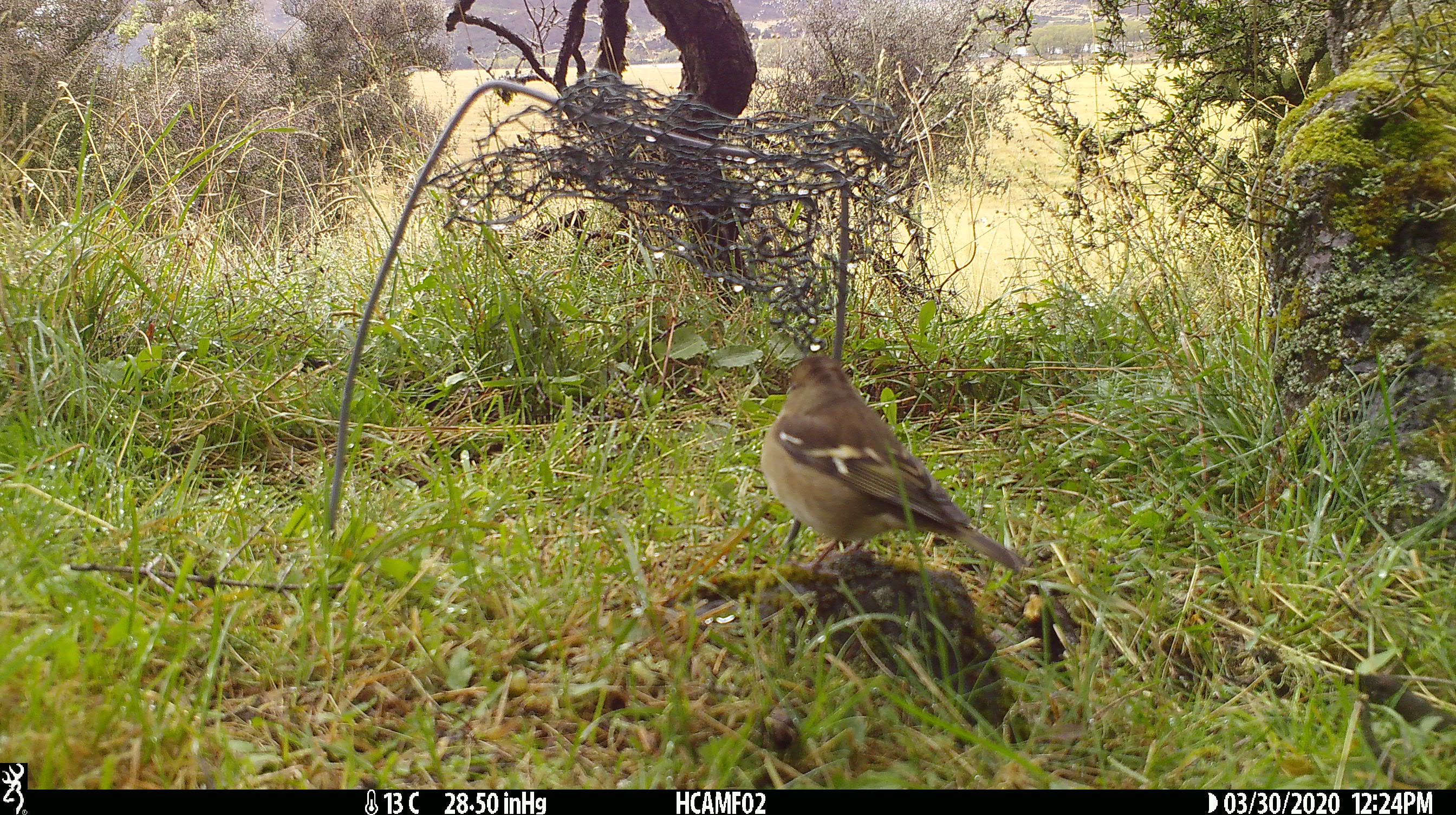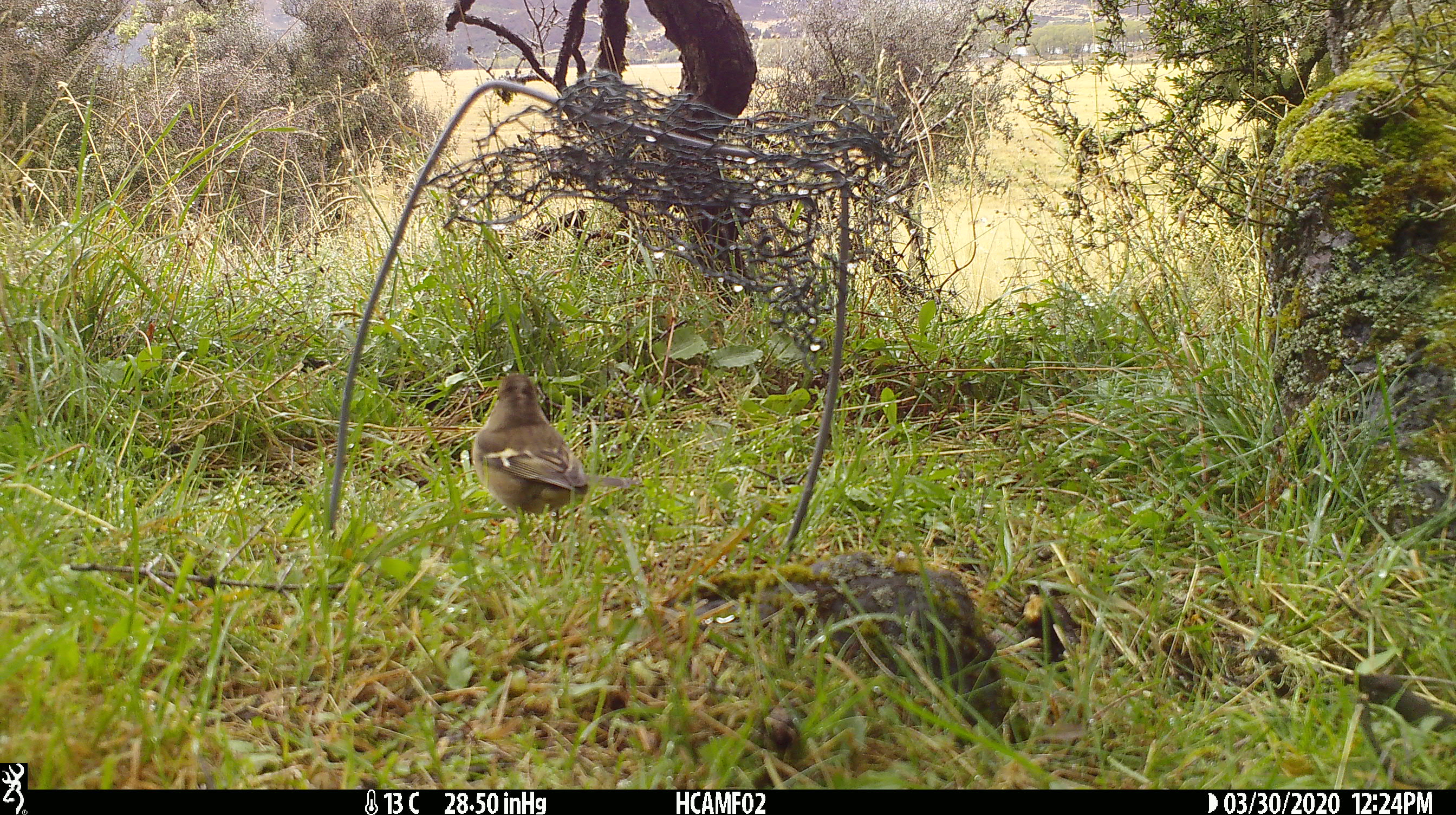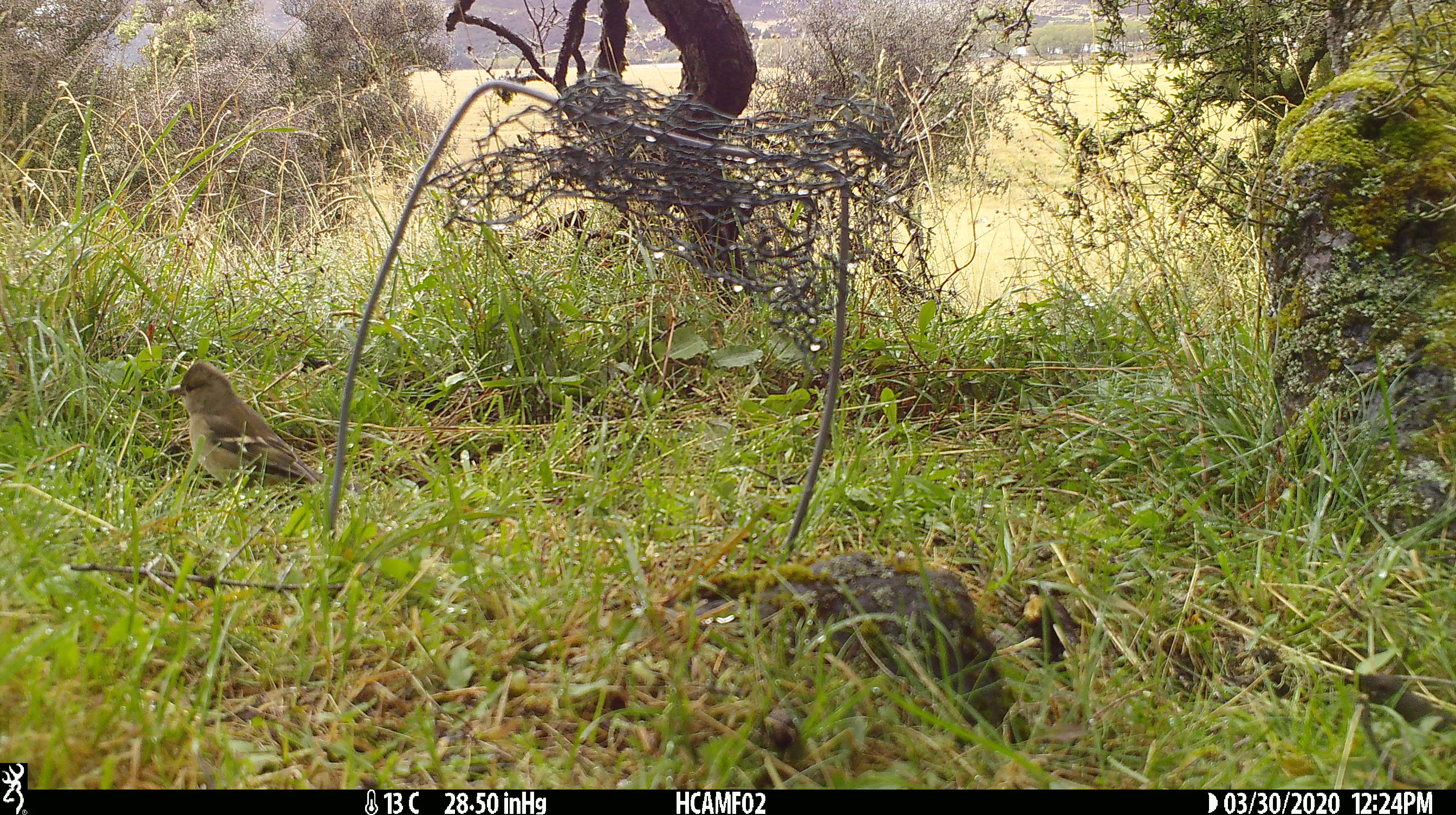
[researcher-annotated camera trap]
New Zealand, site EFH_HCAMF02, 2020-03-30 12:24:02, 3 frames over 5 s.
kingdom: Animalia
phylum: Chordata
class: Aves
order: Passeriformes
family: Fringillidae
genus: Fringilla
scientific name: Fringilla coelebs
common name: common chaffinch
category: chaffinch